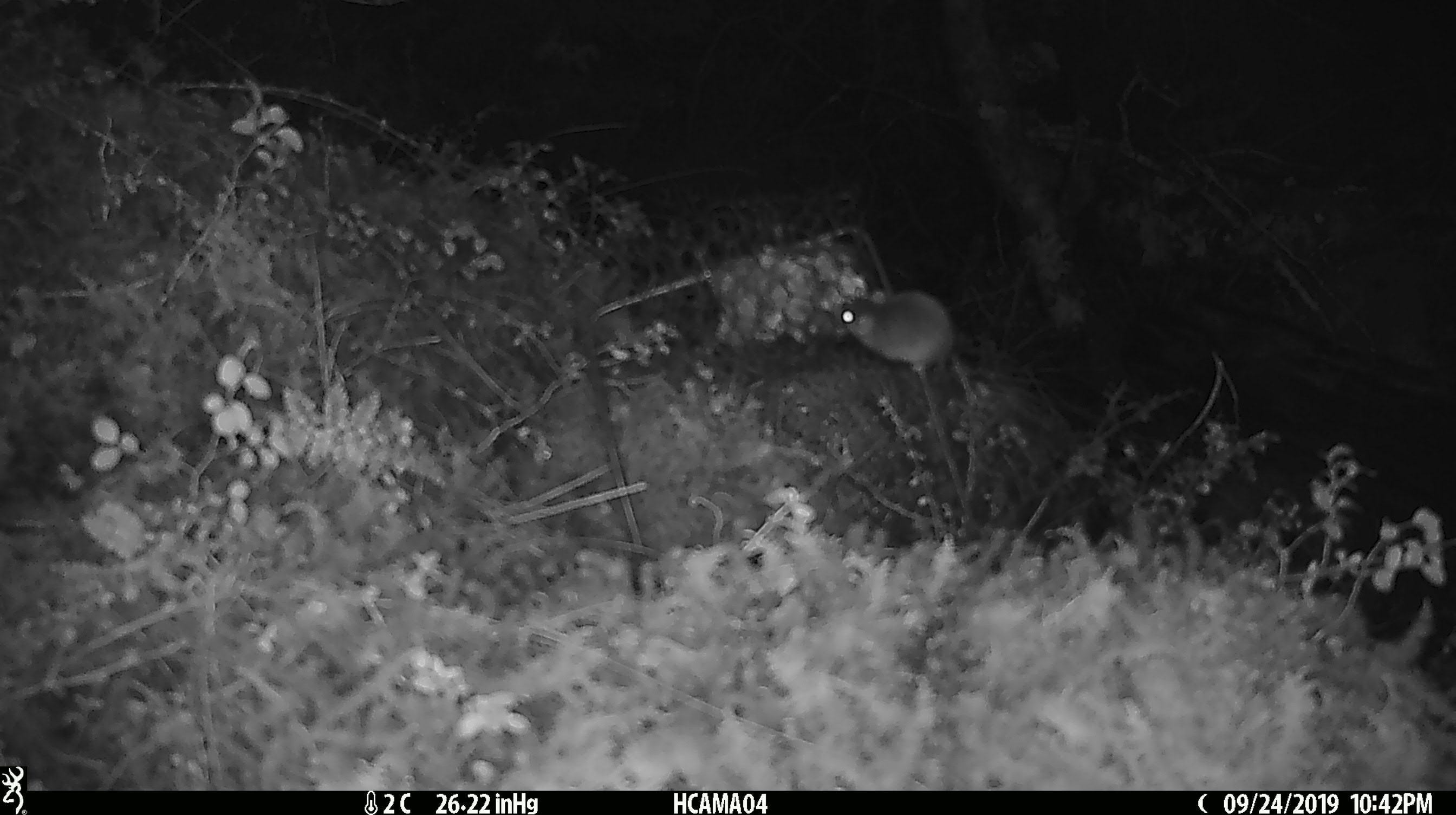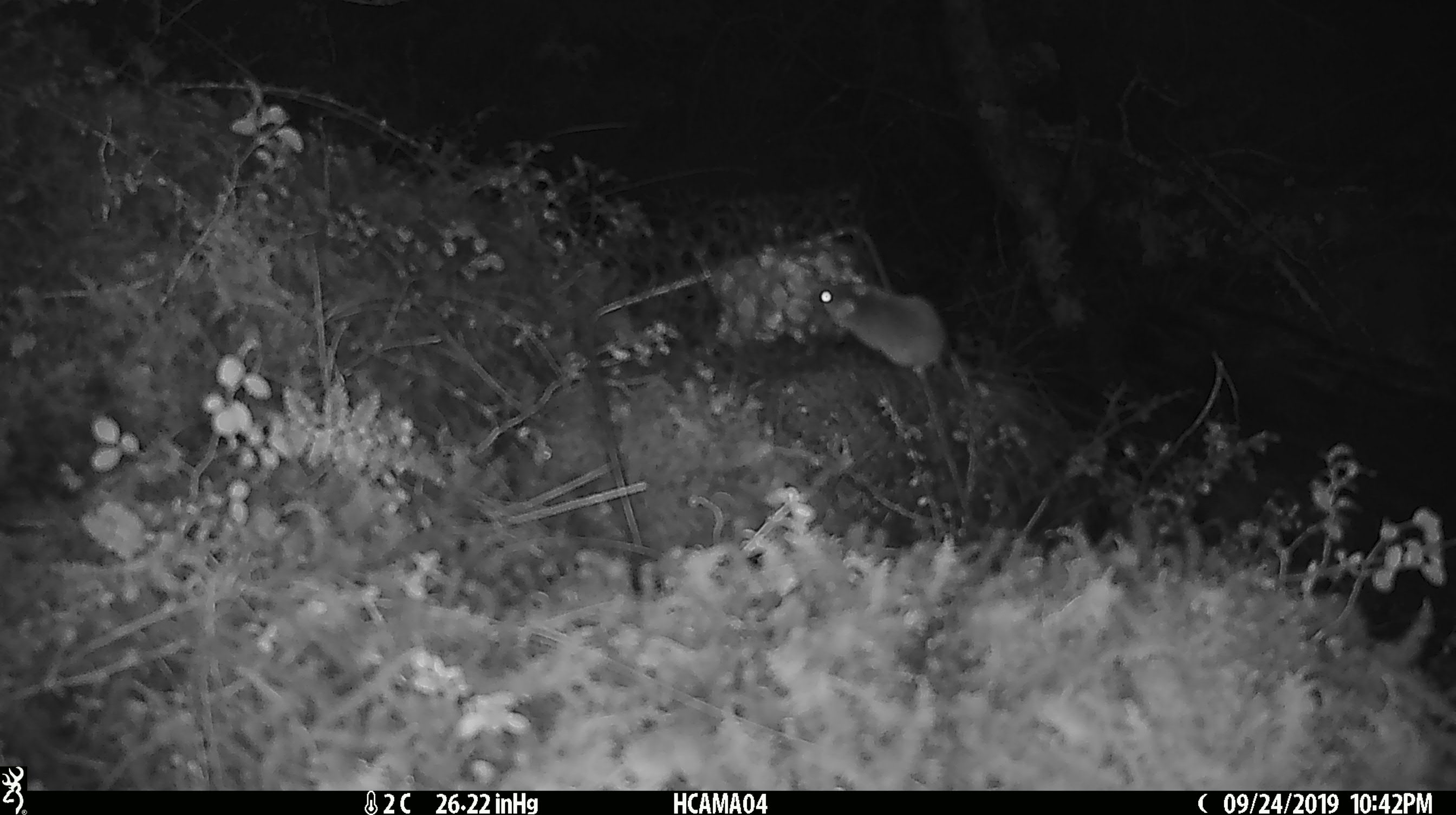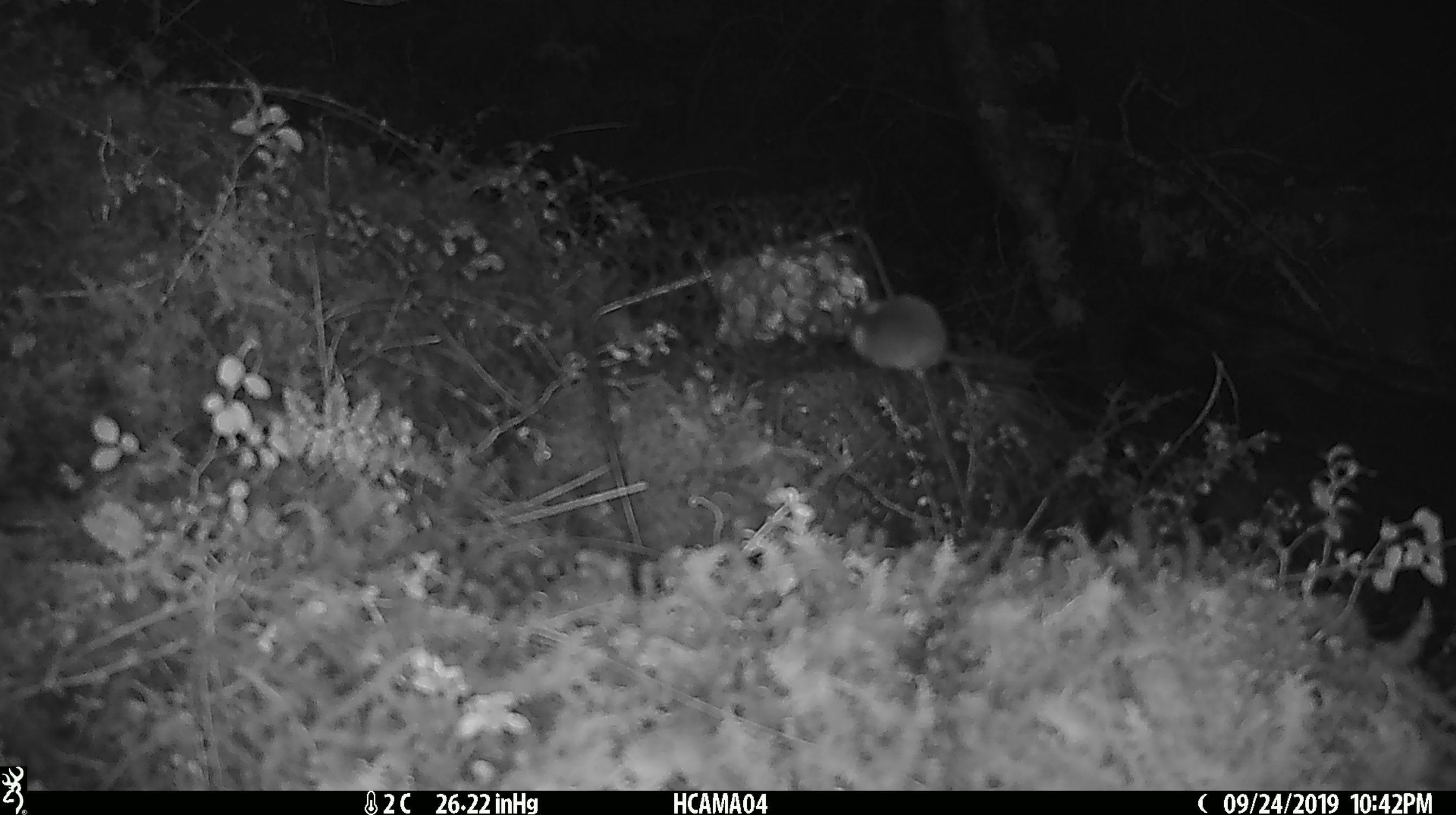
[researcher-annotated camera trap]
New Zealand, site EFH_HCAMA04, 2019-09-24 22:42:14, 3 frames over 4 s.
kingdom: Animalia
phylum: Chordata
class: Mammalia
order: Rodentia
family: Muridae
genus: Mus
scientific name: Mus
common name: mouse